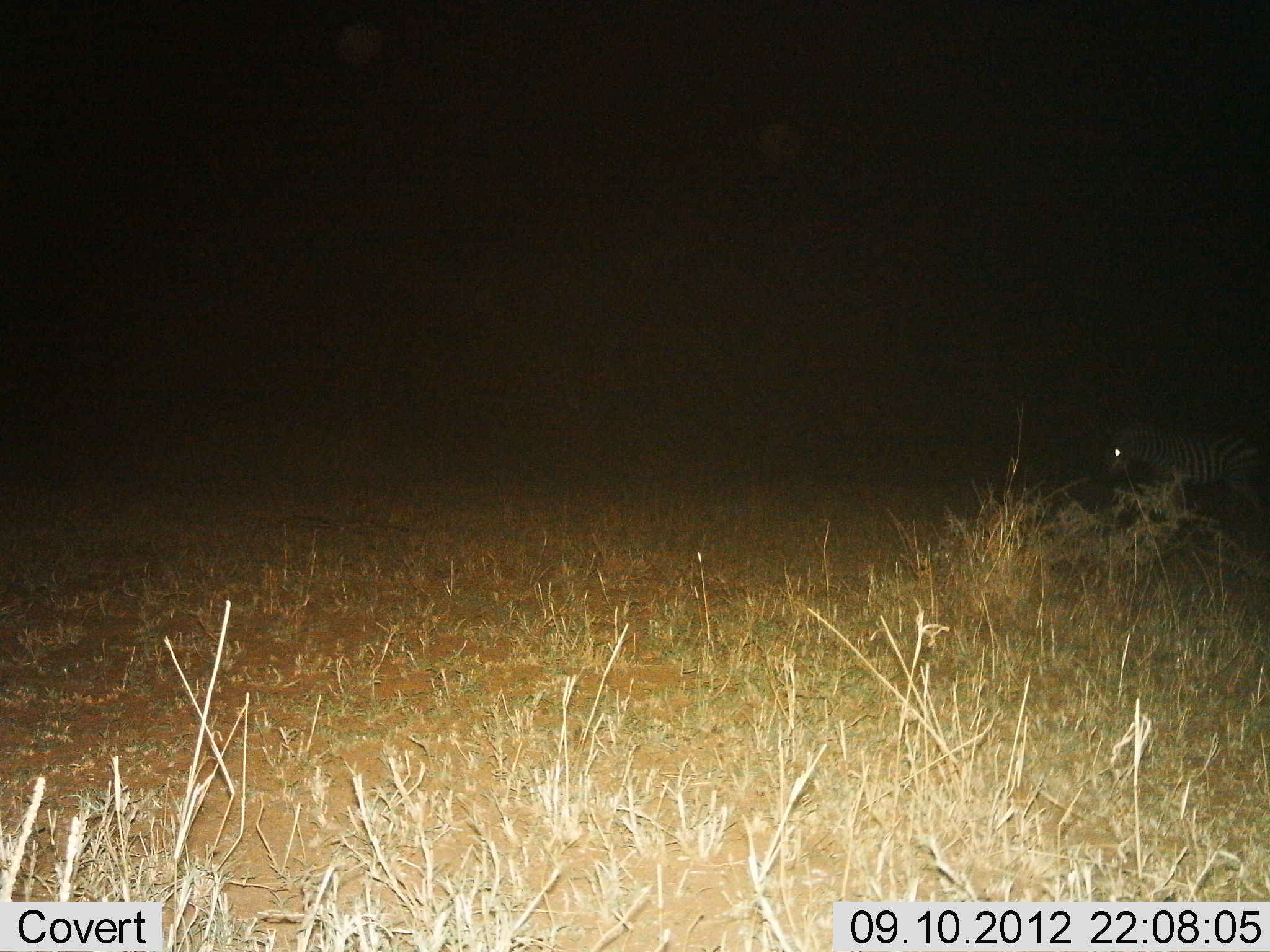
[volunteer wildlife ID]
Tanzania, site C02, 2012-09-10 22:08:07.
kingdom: Animalia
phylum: Chordata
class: Mammalia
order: Perissodactyla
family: Equidae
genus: Equus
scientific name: Equus quagga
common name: plains zebra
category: zebra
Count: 1.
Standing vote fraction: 40%.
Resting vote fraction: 0%.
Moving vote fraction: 60%.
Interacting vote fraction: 0%.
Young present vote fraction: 0%.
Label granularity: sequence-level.